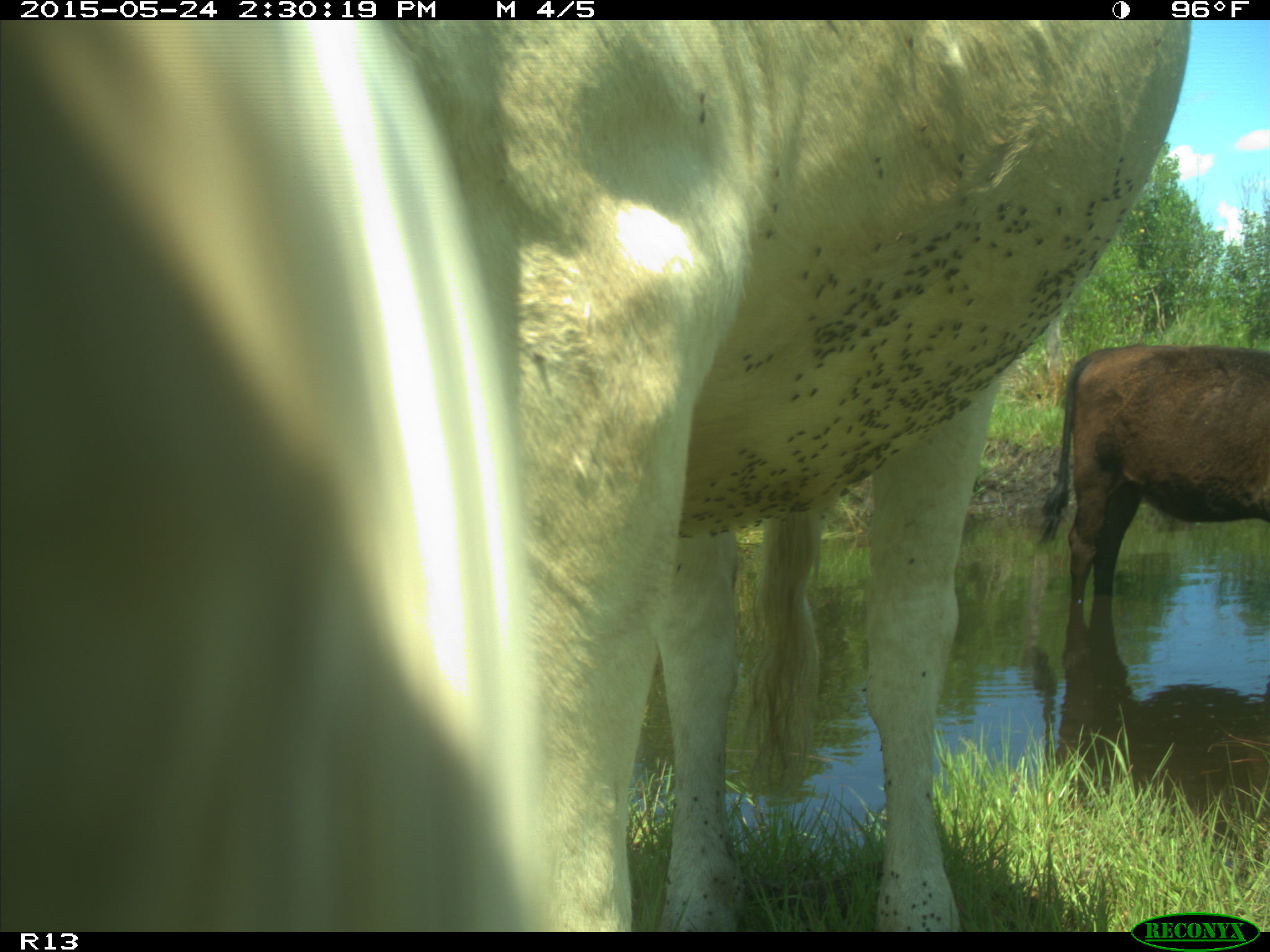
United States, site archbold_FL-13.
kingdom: Animalia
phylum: Chordata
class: Mammalia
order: Artiodactyla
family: Bovidae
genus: Bos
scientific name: Bos taurus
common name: domestic cow